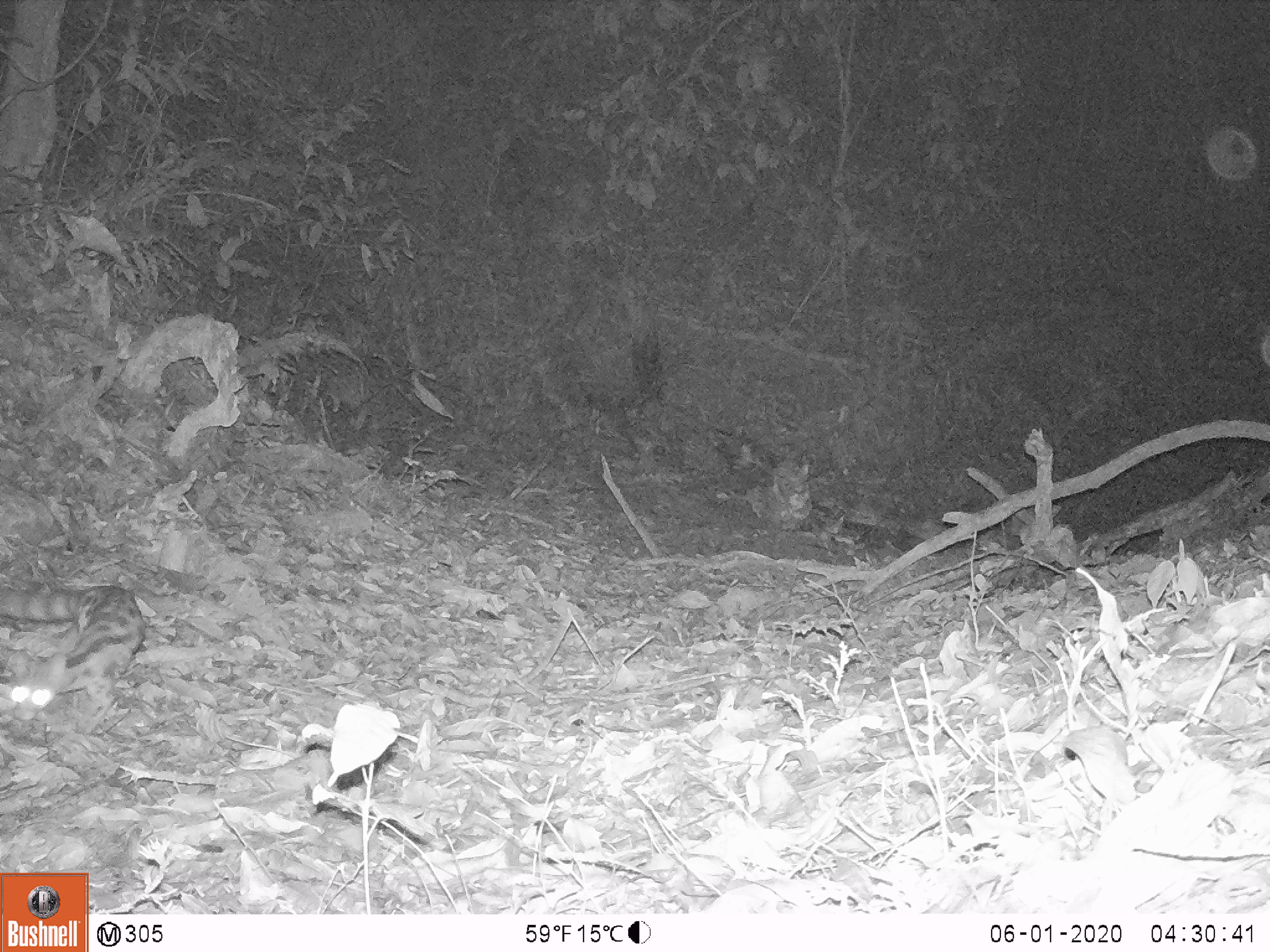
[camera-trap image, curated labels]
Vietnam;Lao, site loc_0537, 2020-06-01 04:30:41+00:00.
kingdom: Animalia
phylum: Chordata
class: Mammalia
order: Carnivora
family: Prionodontidae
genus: Prionodon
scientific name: Prionodon pardicolor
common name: spotted linsang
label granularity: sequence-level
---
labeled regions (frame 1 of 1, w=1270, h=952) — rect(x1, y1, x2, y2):
spotted linsang: rect(0, 585, 143, 733)